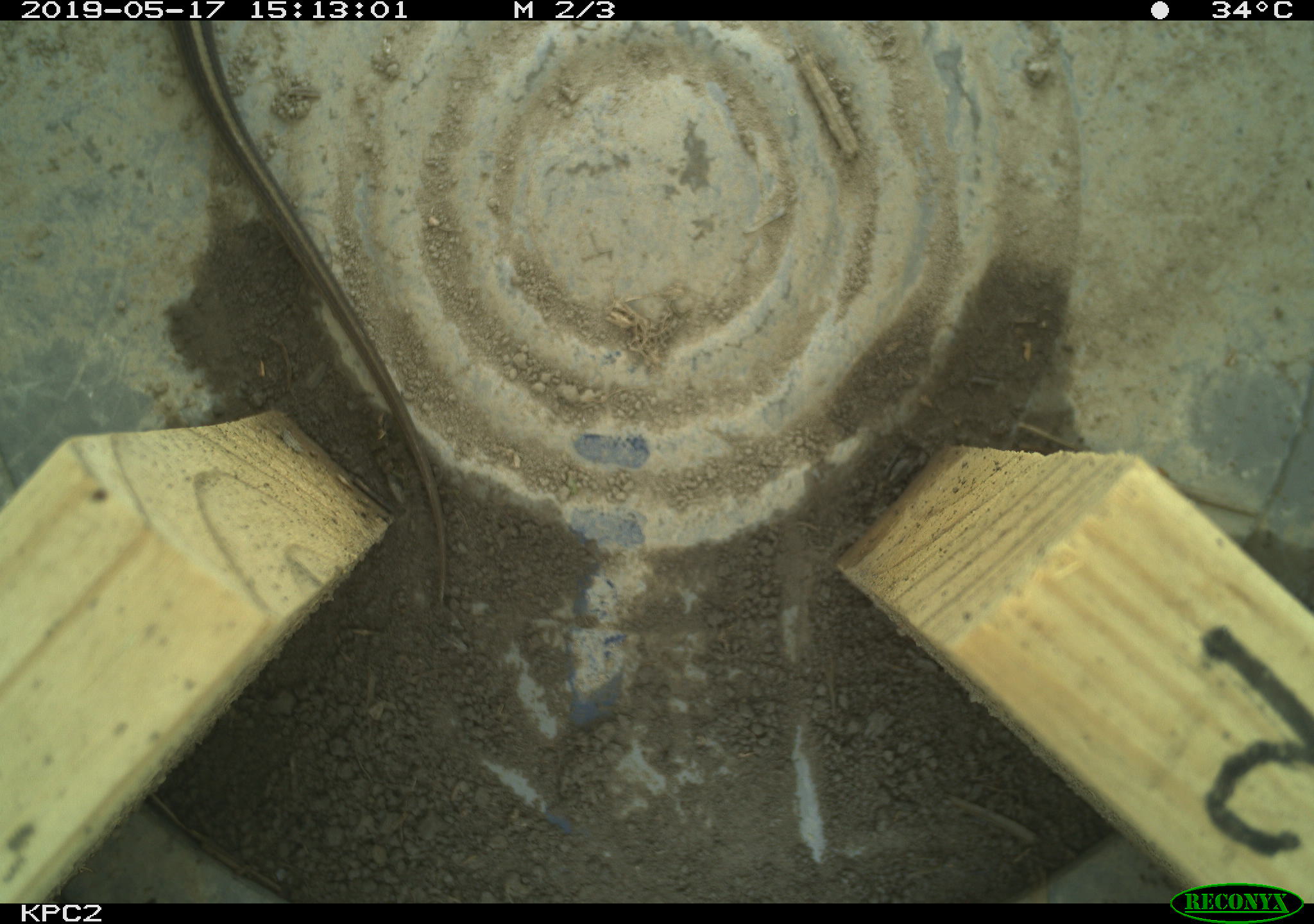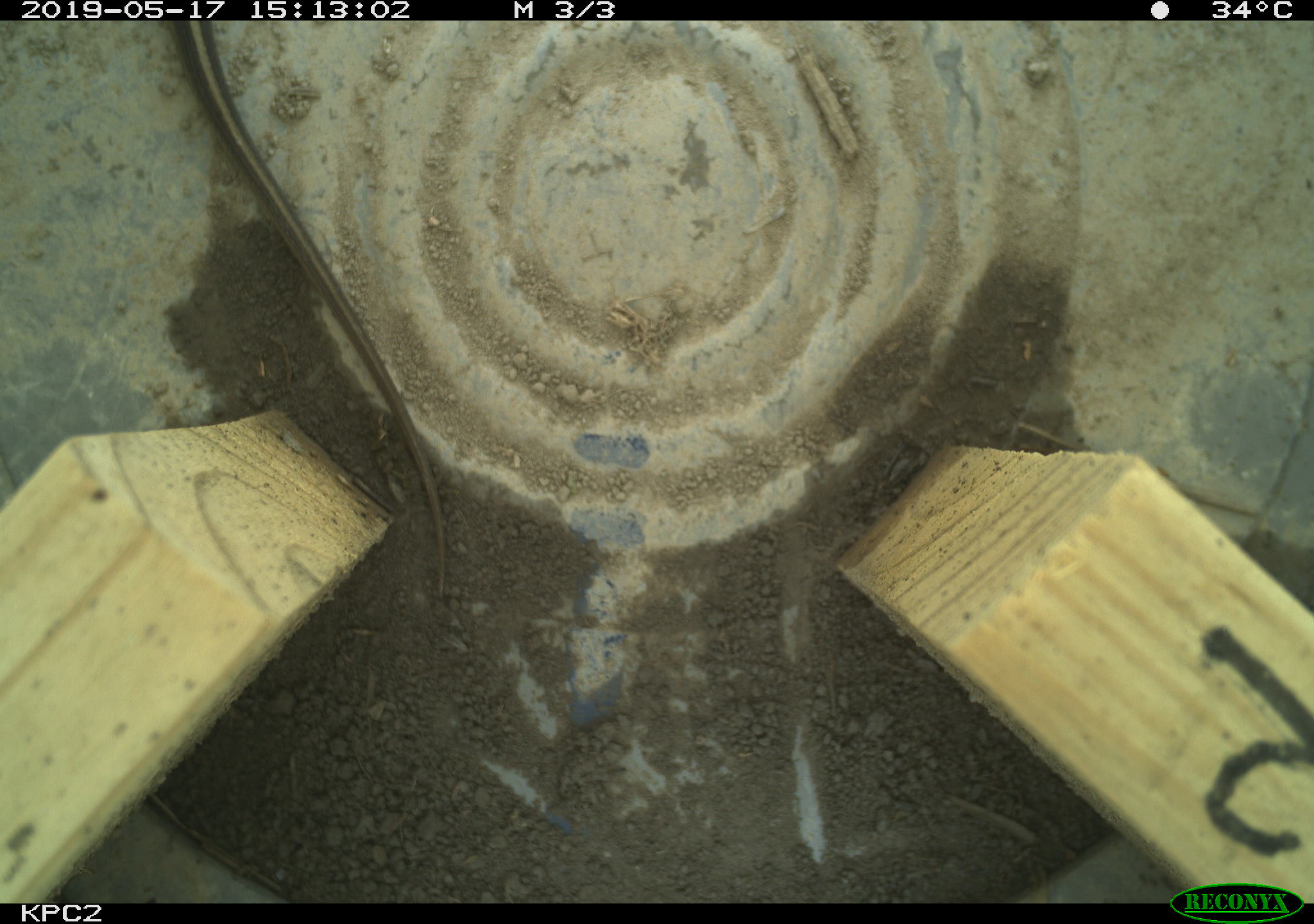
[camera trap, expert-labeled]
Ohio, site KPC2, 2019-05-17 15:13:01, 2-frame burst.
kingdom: Animalia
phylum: Chordata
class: Reptilia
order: Squamata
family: Colubridae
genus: Thamnophis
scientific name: Thamnophis sirtalis sirtalis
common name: eastern gartersnake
Eastern gartersnake (Thamnophis sirtalis sirtalis).